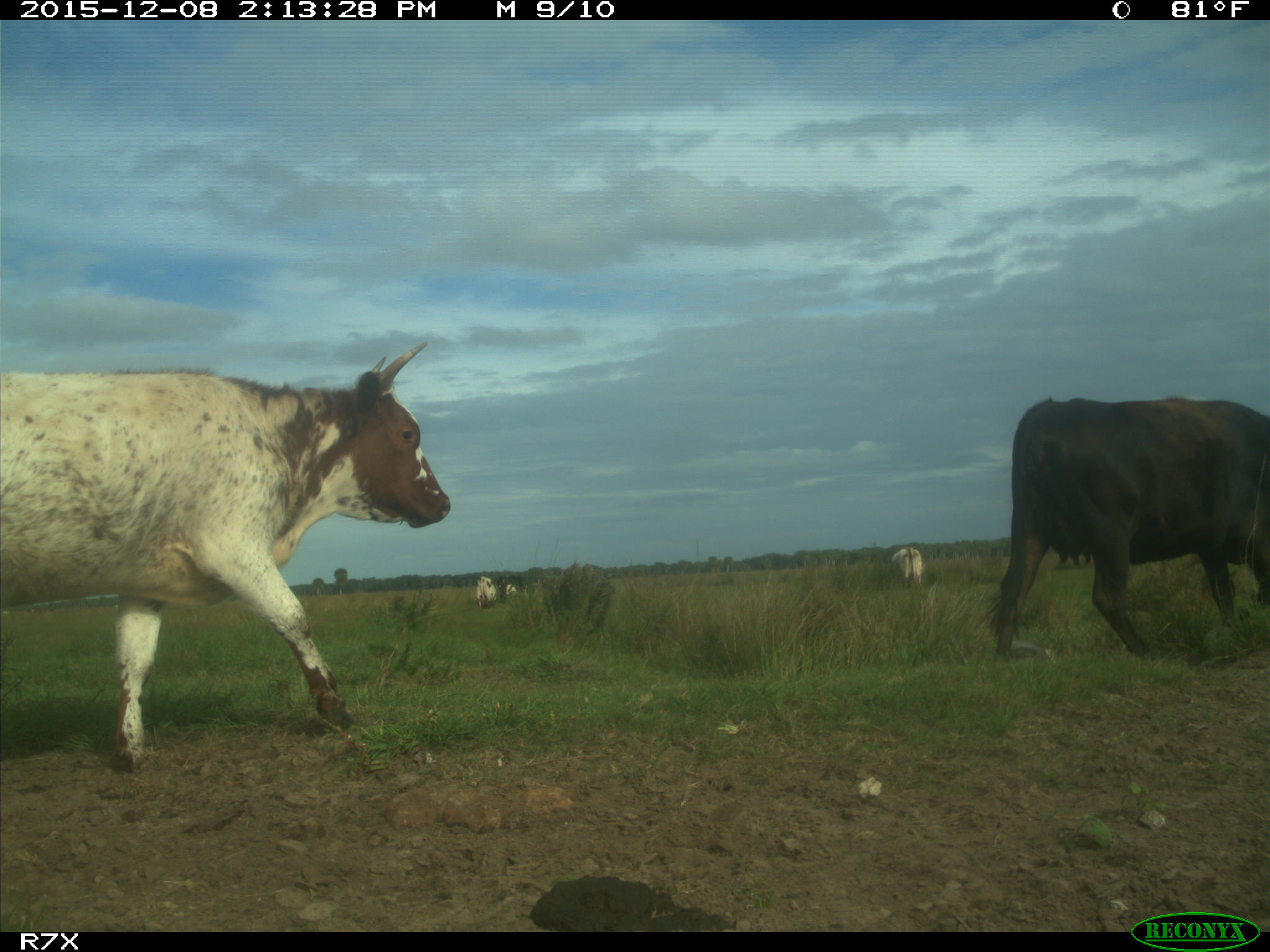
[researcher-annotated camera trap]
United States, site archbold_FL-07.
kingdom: Animalia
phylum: Chordata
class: Mammalia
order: Artiodactyla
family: Bovidae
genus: Bos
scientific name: Bos taurus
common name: domestic cow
Bos taurus (domestic cow).